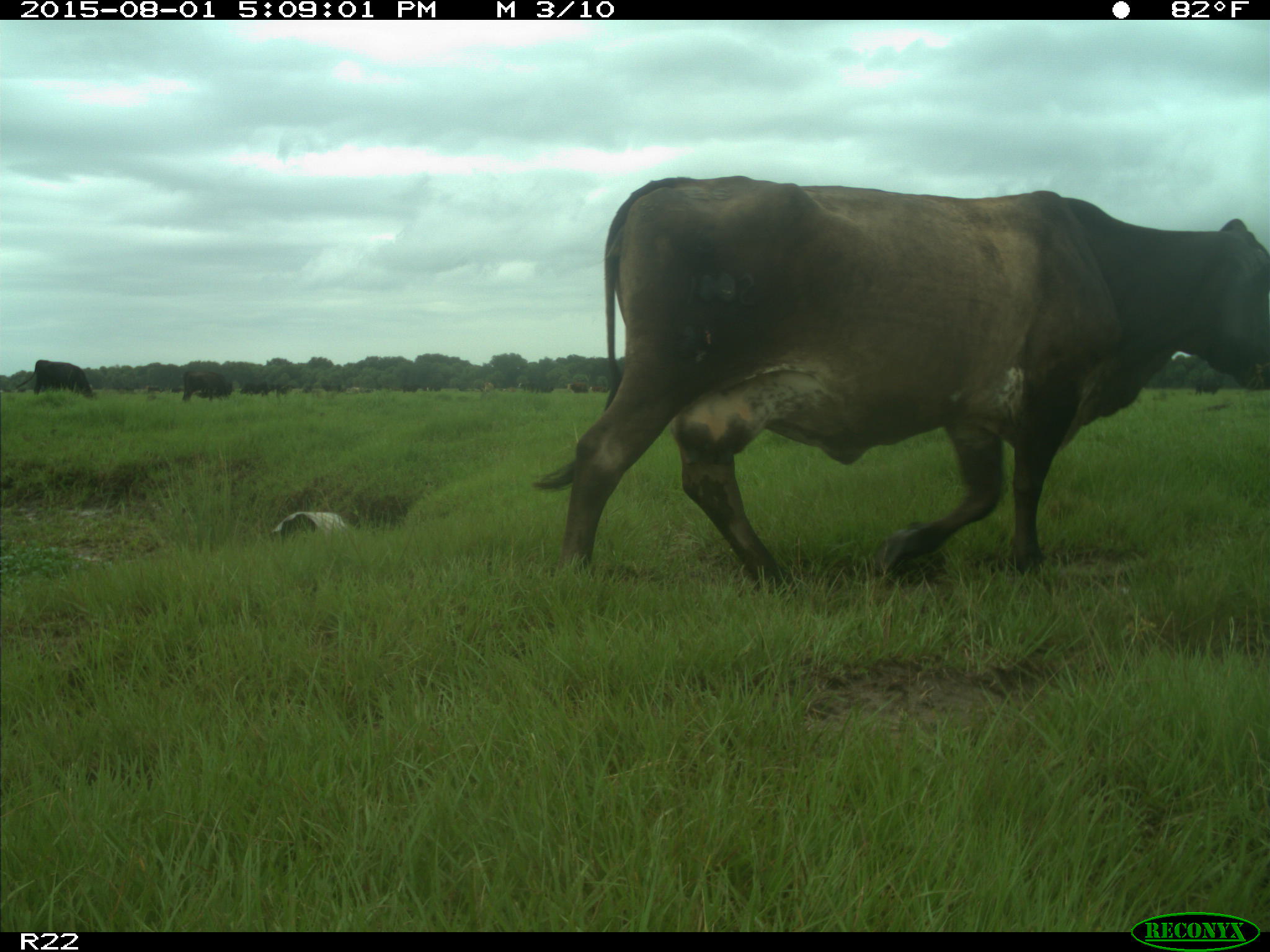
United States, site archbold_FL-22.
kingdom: Animalia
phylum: Chordata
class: Mammalia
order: Artiodactyla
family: Bovidae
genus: Bos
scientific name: Bos taurus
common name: domestic cow